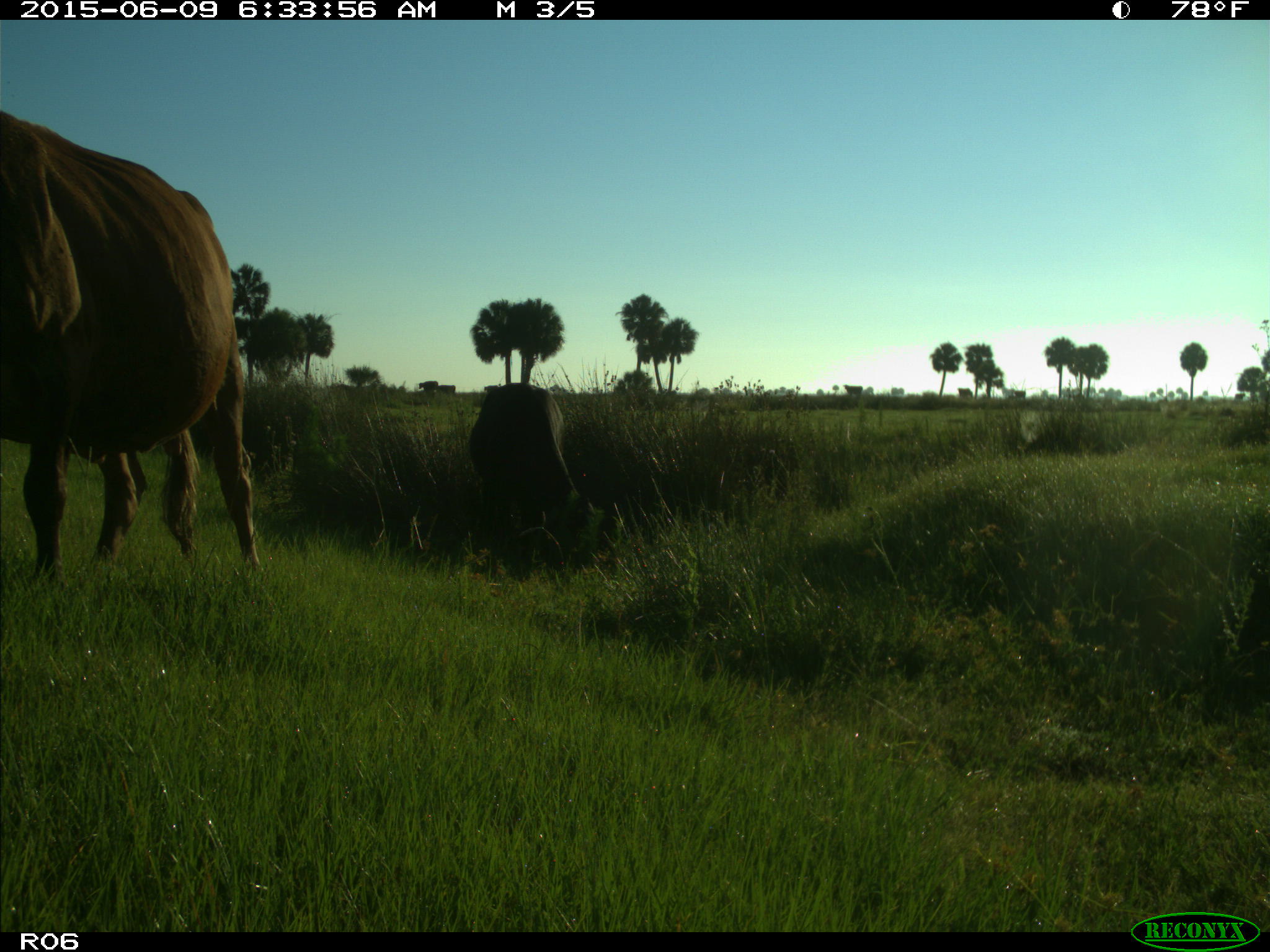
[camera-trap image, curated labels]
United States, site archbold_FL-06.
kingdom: Animalia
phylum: Chordata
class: Mammalia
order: Artiodactyla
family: Bovidae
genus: Bos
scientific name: Bos taurus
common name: domestic cow